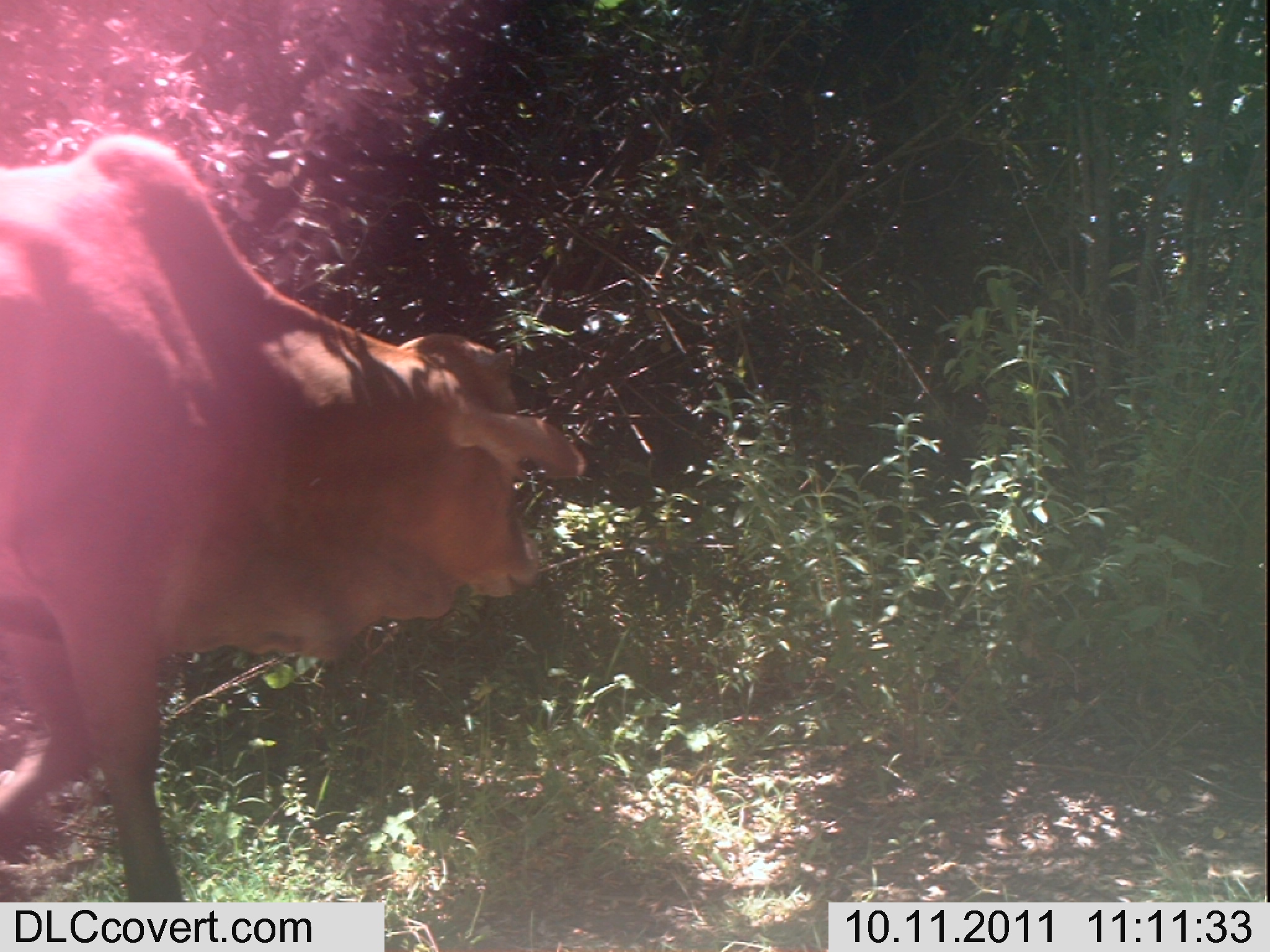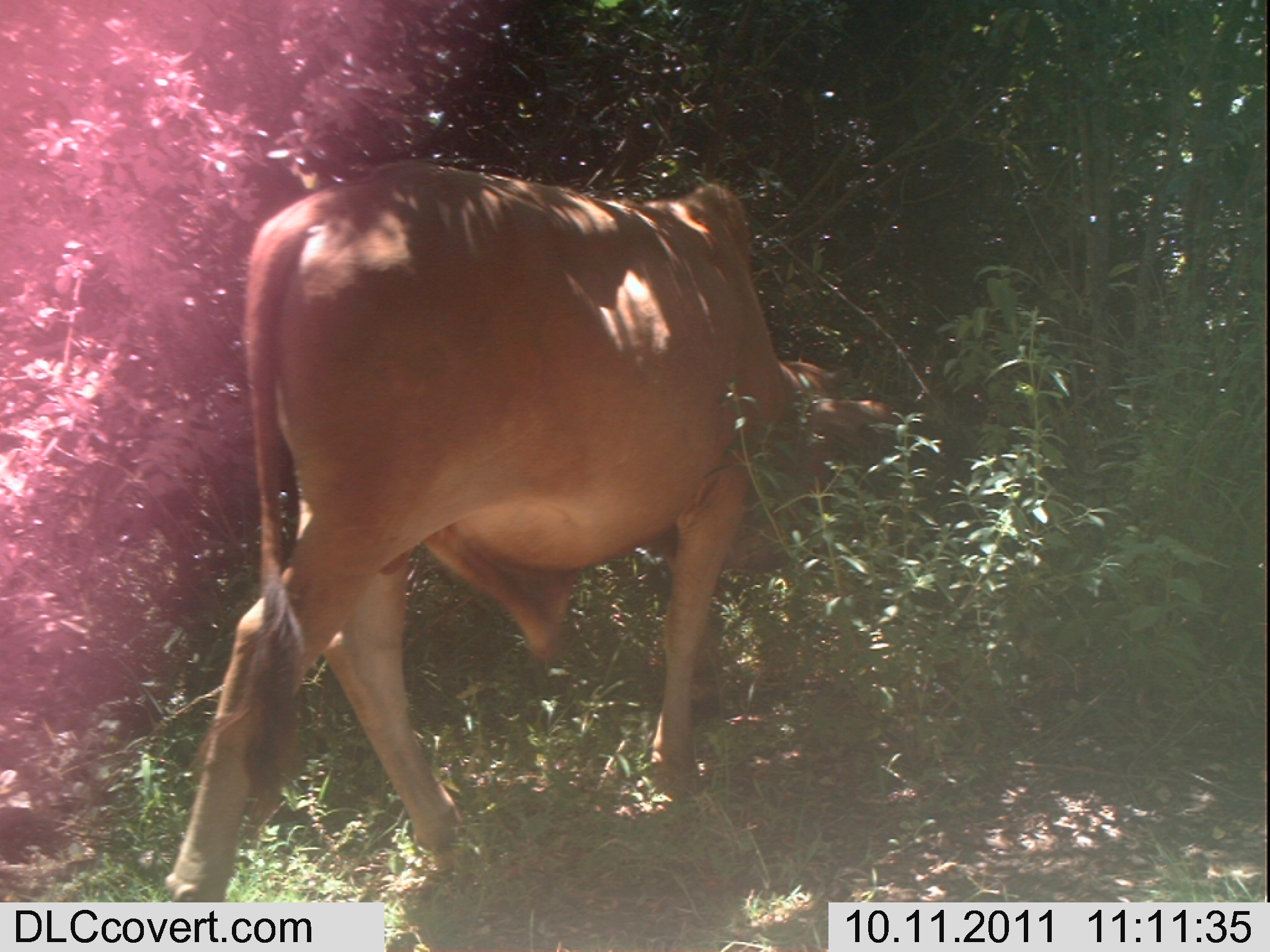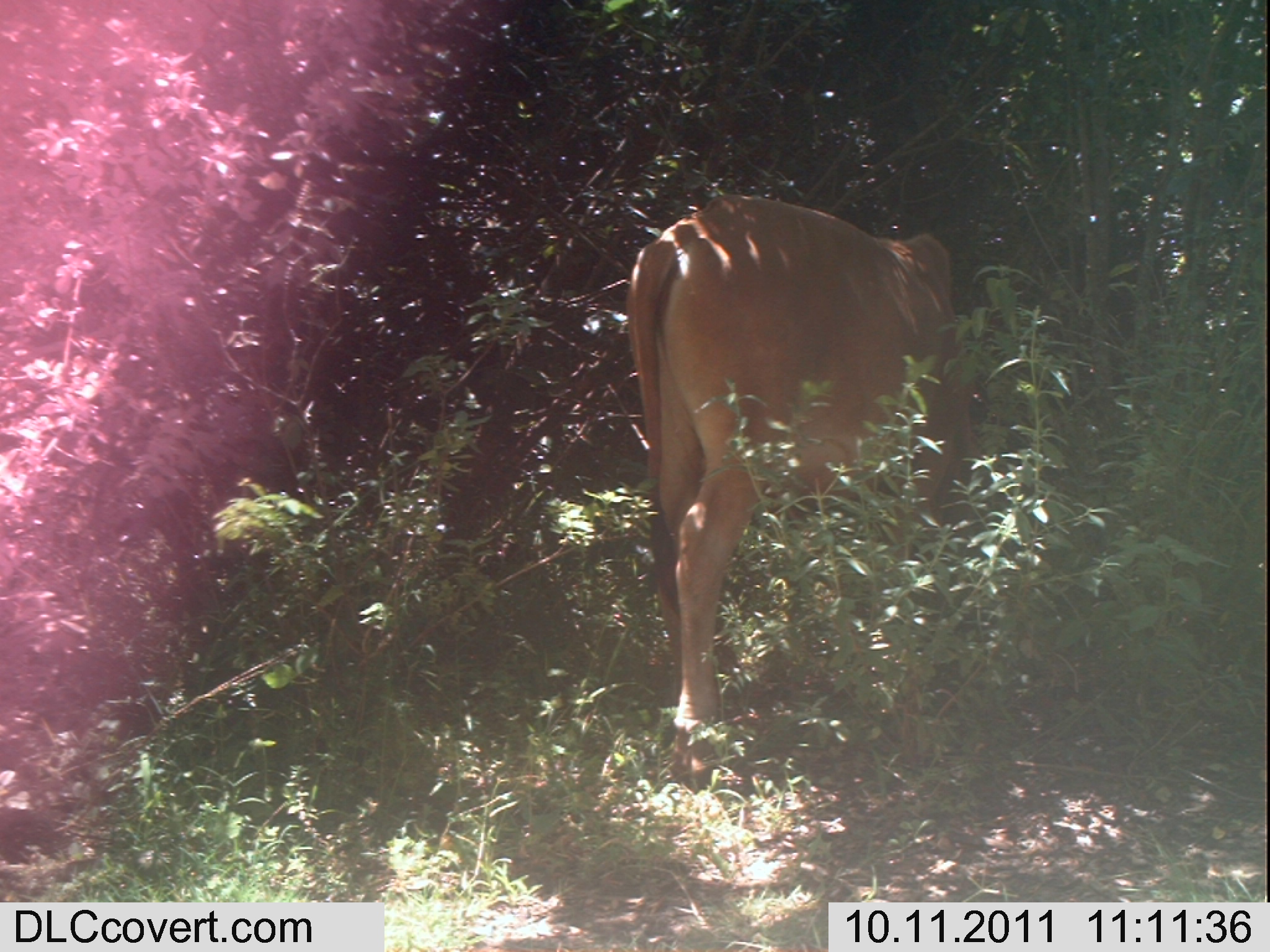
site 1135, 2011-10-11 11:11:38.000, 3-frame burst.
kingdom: Animalia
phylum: Chordata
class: Mammalia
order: Artiodactyla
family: Bovidae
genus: Bos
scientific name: Bos taurus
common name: domestic cattle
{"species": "Bos taurus (domestic cattle)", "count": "1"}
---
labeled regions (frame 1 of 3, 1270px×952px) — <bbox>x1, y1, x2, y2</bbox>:
bos taurus: <bbox>0, 133, 586, 902</bbox>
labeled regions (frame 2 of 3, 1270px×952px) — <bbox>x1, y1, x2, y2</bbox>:
bos taurus: <bbox>157, 159, 901, 902</bbox>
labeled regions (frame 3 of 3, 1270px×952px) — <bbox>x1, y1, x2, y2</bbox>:
bos taurus: <bbox>625, 193, 972, 734</bbox>